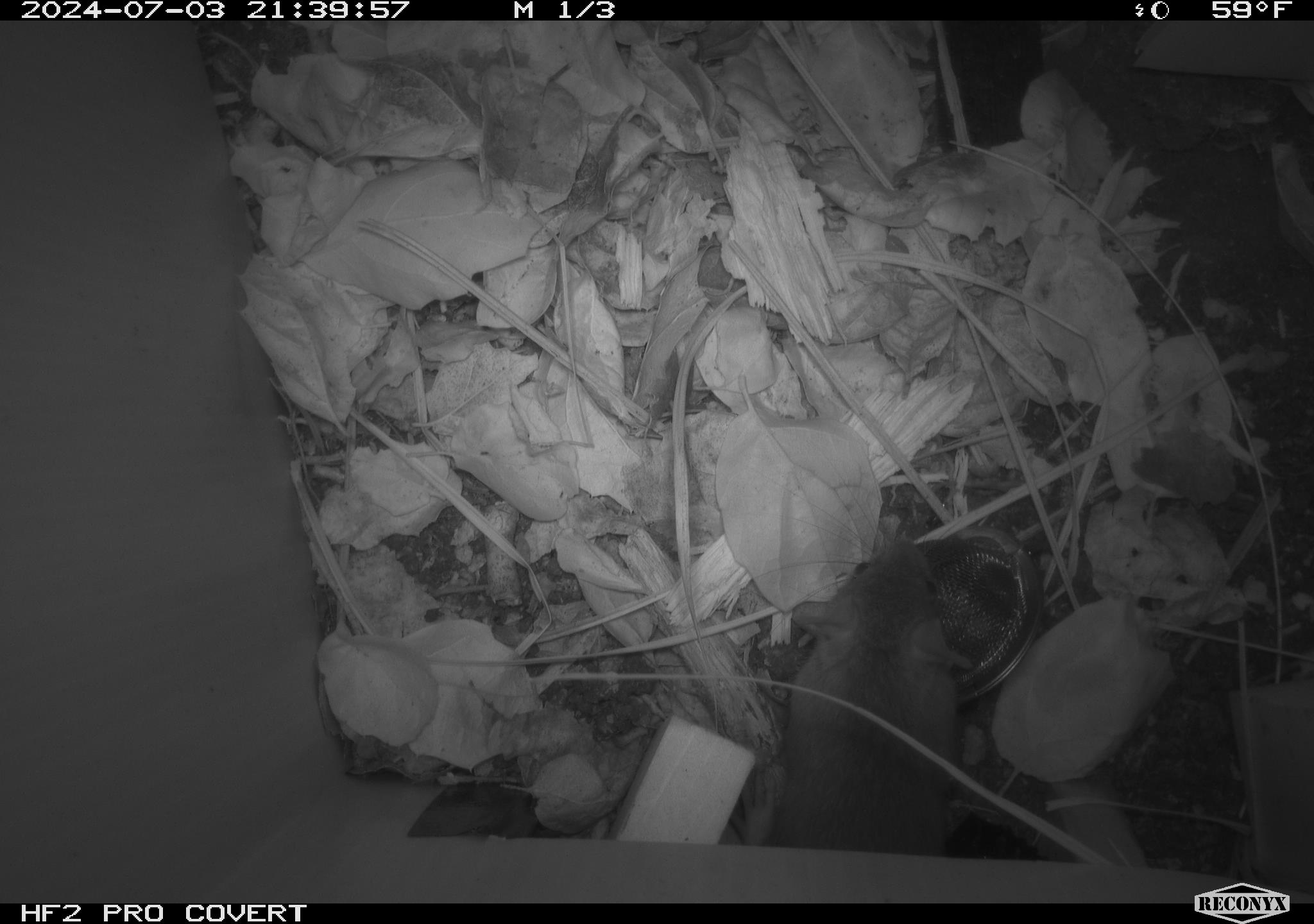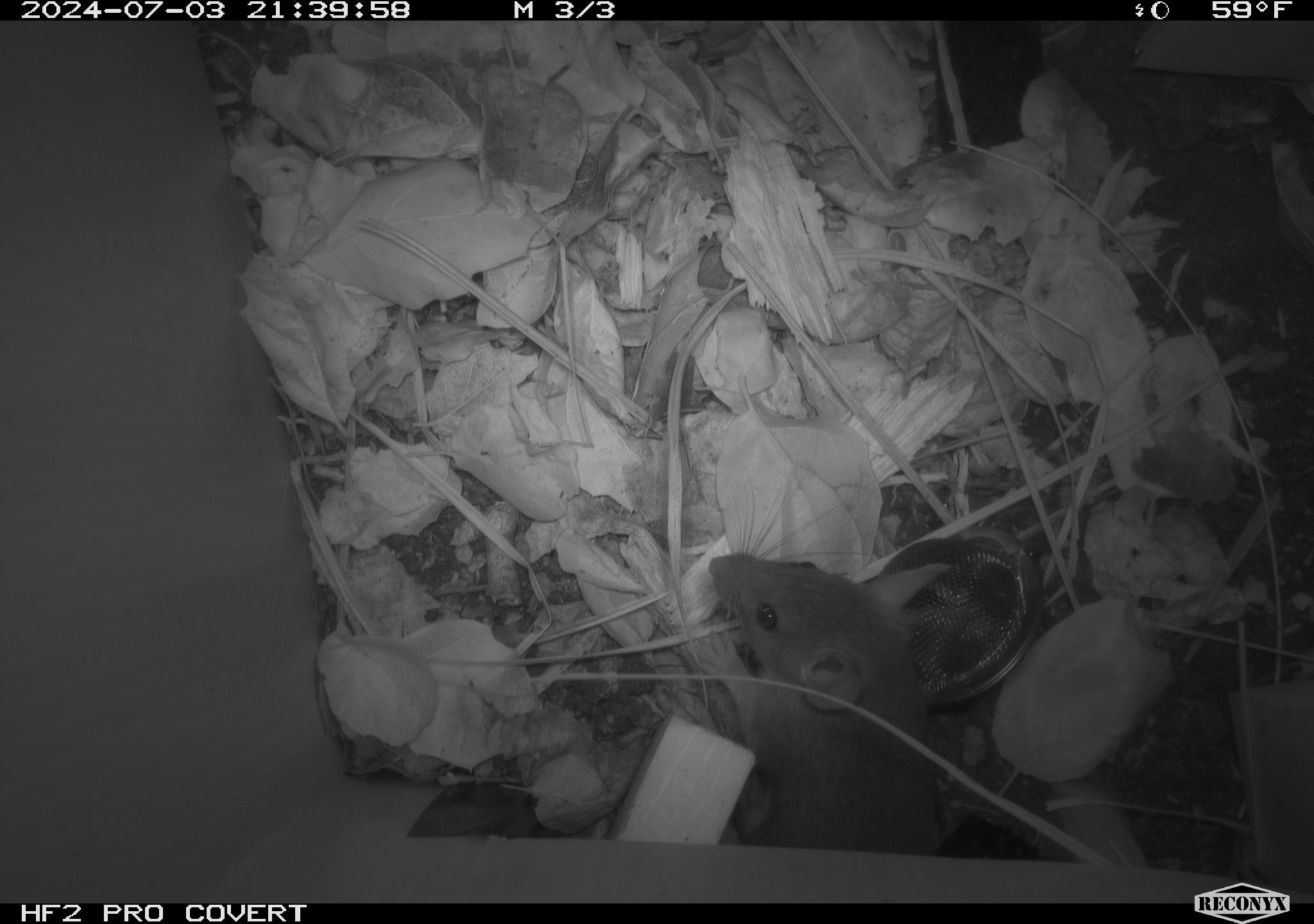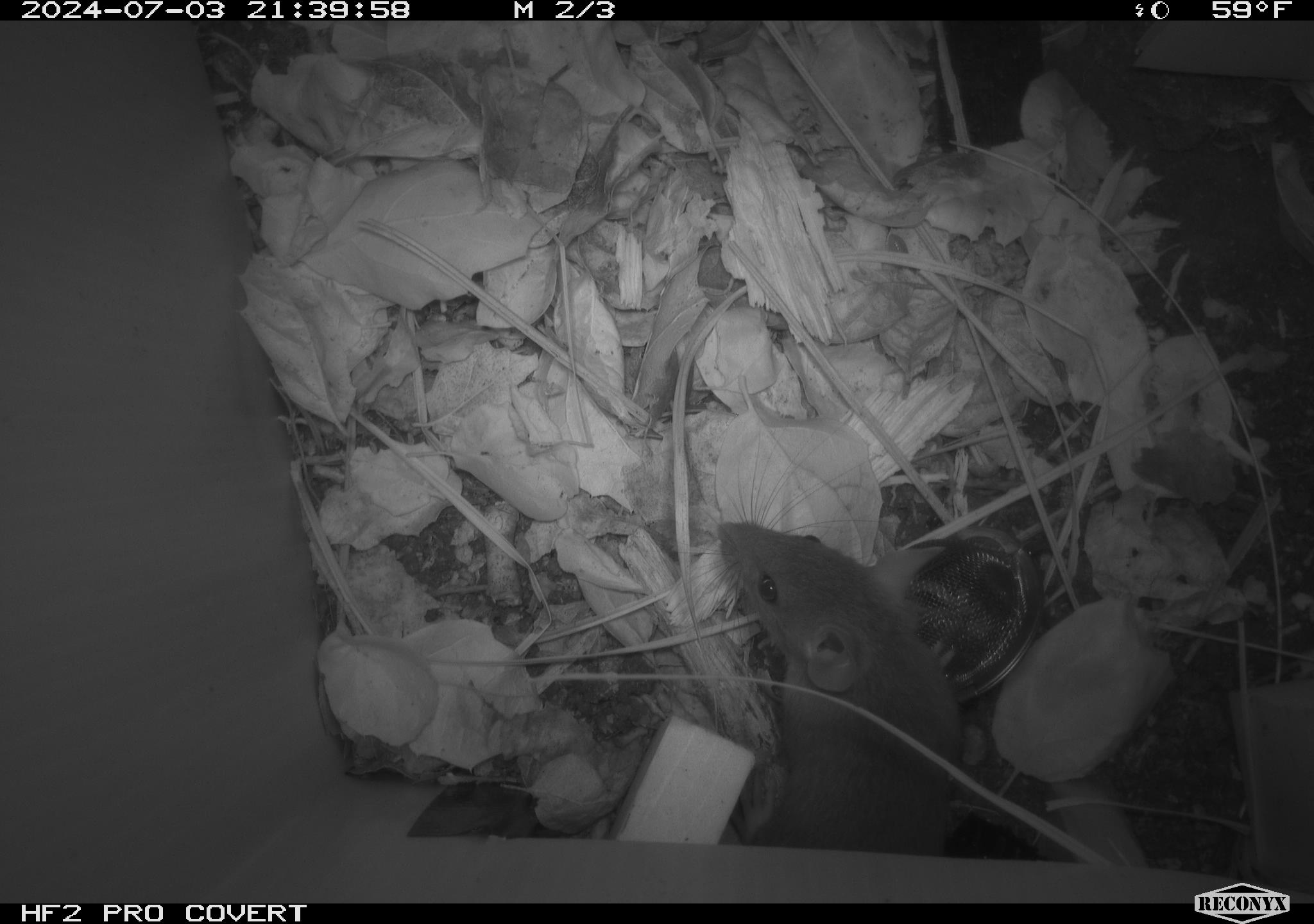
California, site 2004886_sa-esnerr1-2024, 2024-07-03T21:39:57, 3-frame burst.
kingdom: Animalia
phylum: Chordata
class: Mammalia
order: Rodentia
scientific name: Rodentia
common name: rodent